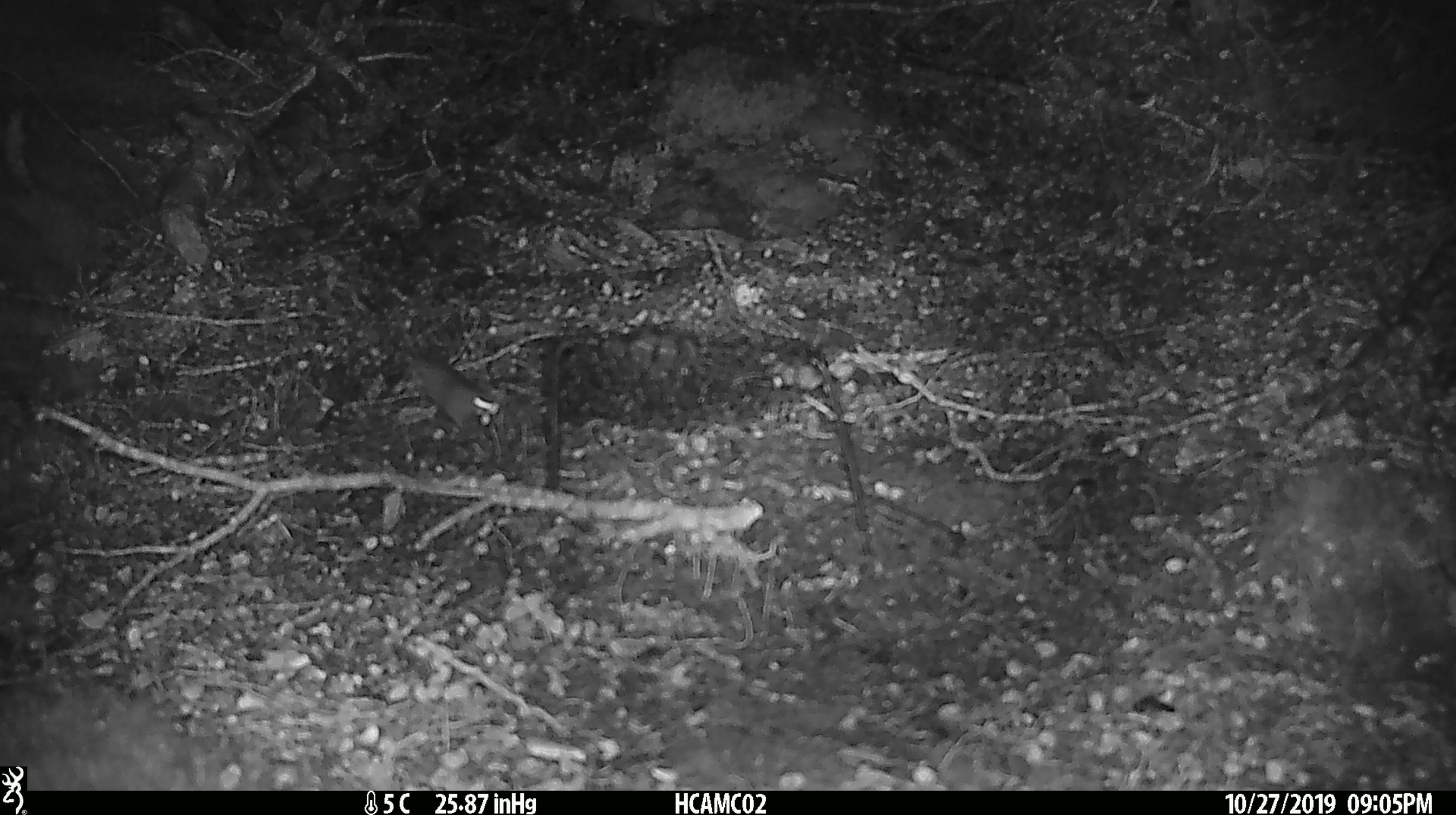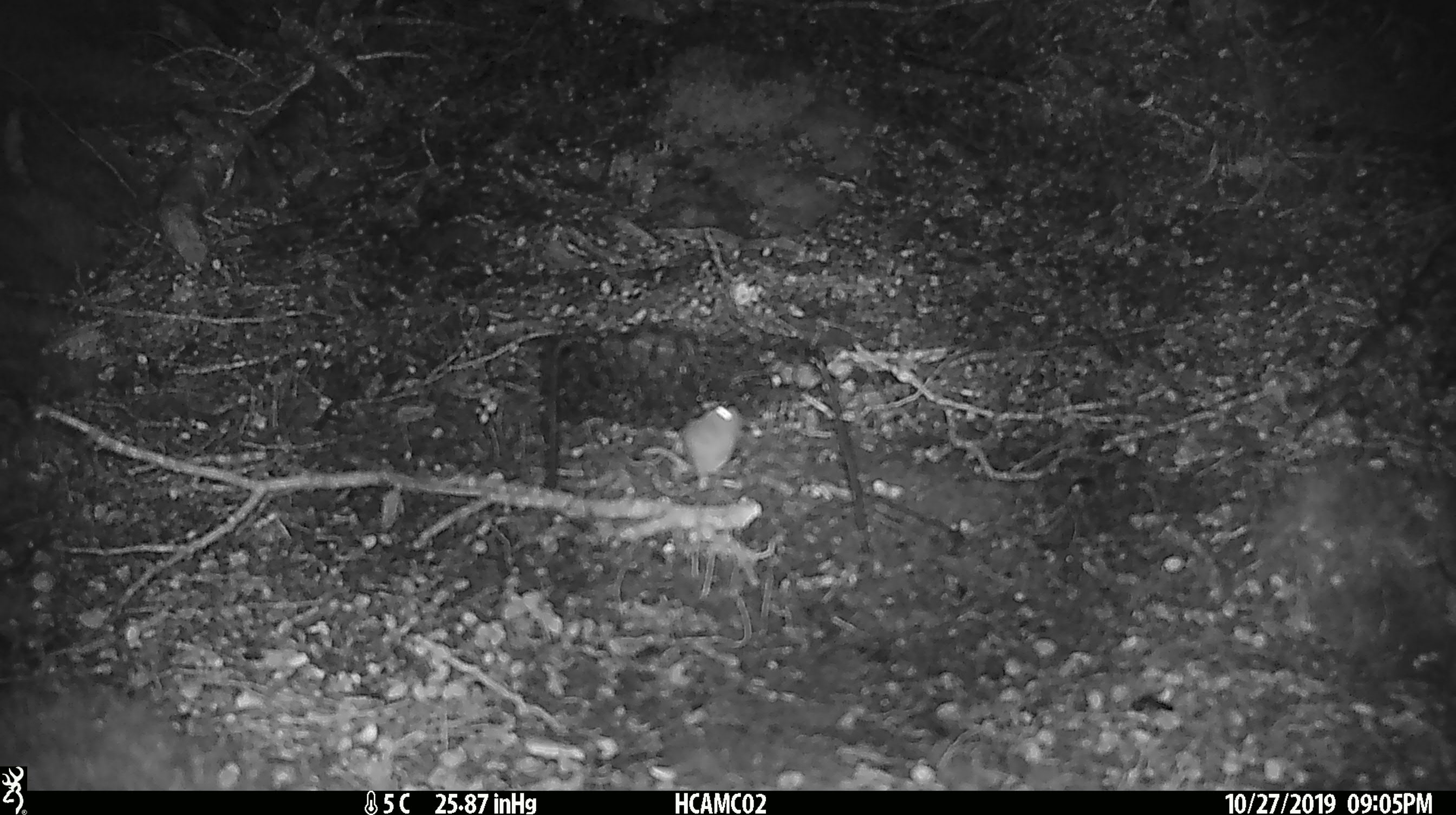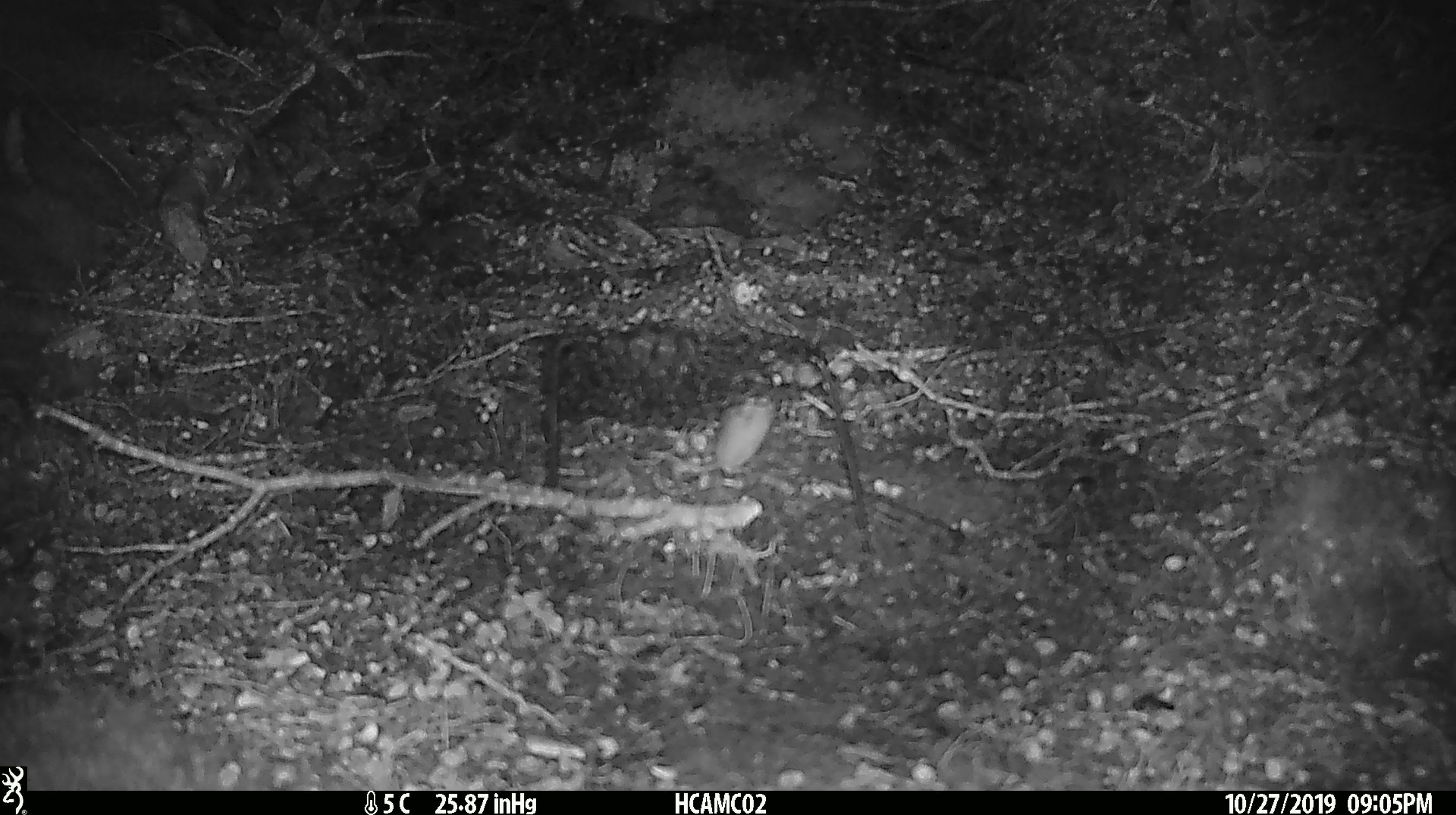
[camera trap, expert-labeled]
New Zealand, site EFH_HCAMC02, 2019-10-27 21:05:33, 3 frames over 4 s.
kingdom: Animalia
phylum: Chordata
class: Mammalia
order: Rodentia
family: Muridae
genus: Mus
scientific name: Mus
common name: mouse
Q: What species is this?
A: Mouse (Mus).